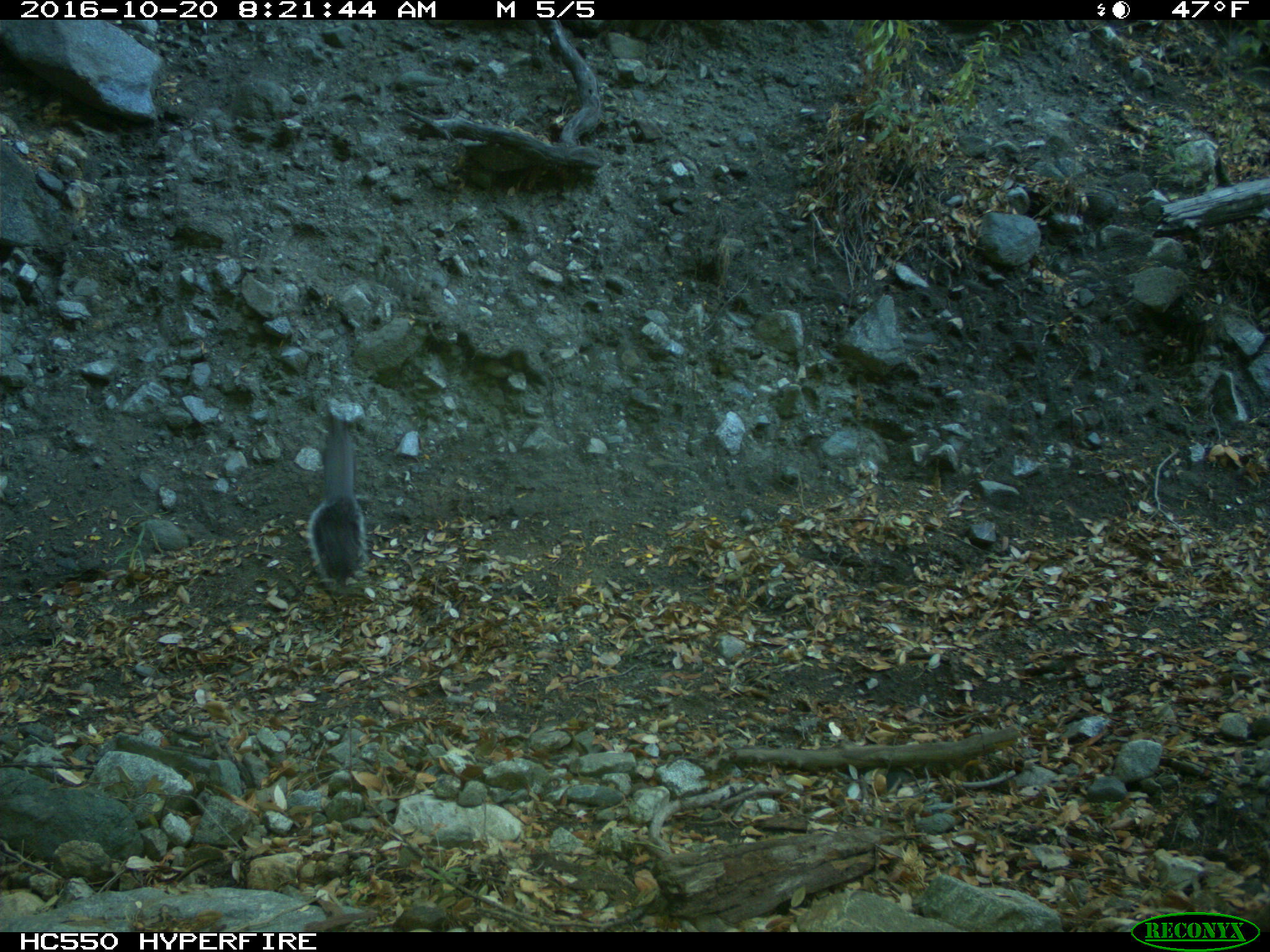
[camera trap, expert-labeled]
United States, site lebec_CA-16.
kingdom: Animalia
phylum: Chordata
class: Mammalia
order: Rodentia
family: Sciuridae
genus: Sciurus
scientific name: Sciurus carolinensis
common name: eastern gray squirrel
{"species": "Sciurus carolinensis (eastern gray squirrel)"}